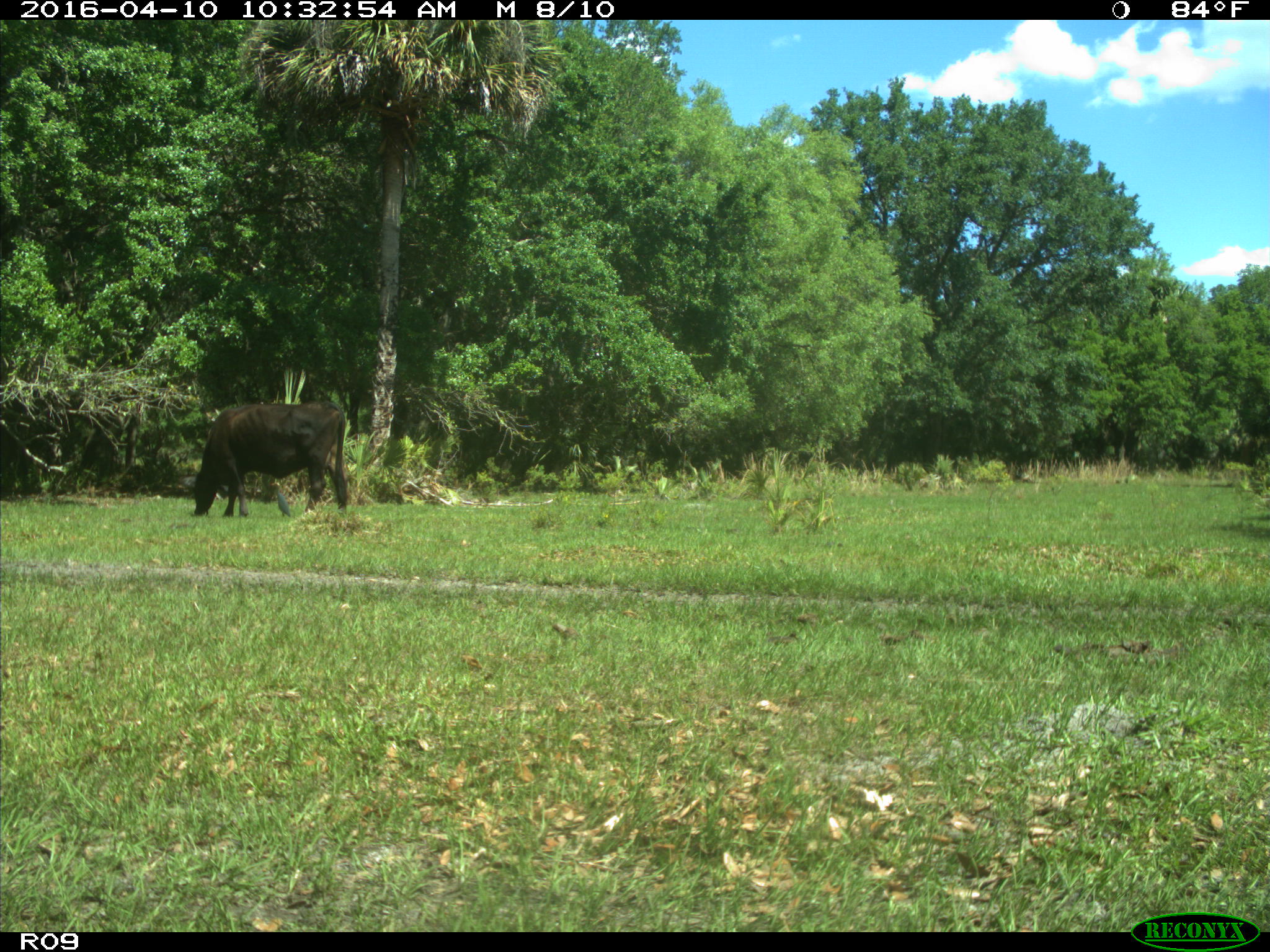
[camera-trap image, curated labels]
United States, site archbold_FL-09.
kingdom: Animalia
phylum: Chordata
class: Mammalia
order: Artiodactyla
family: Bovidae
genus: Bos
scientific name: Bos taurus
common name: domestic cow